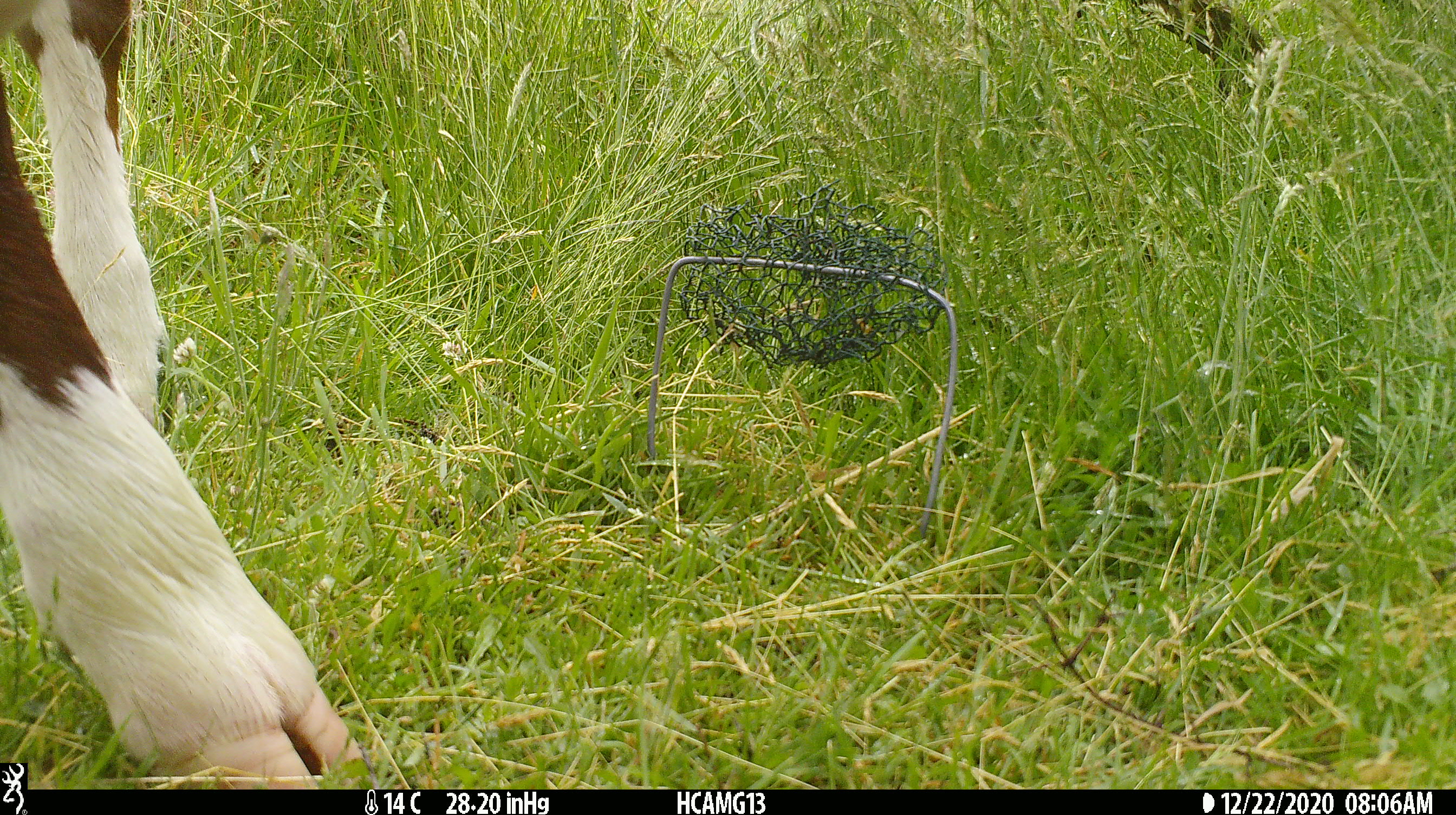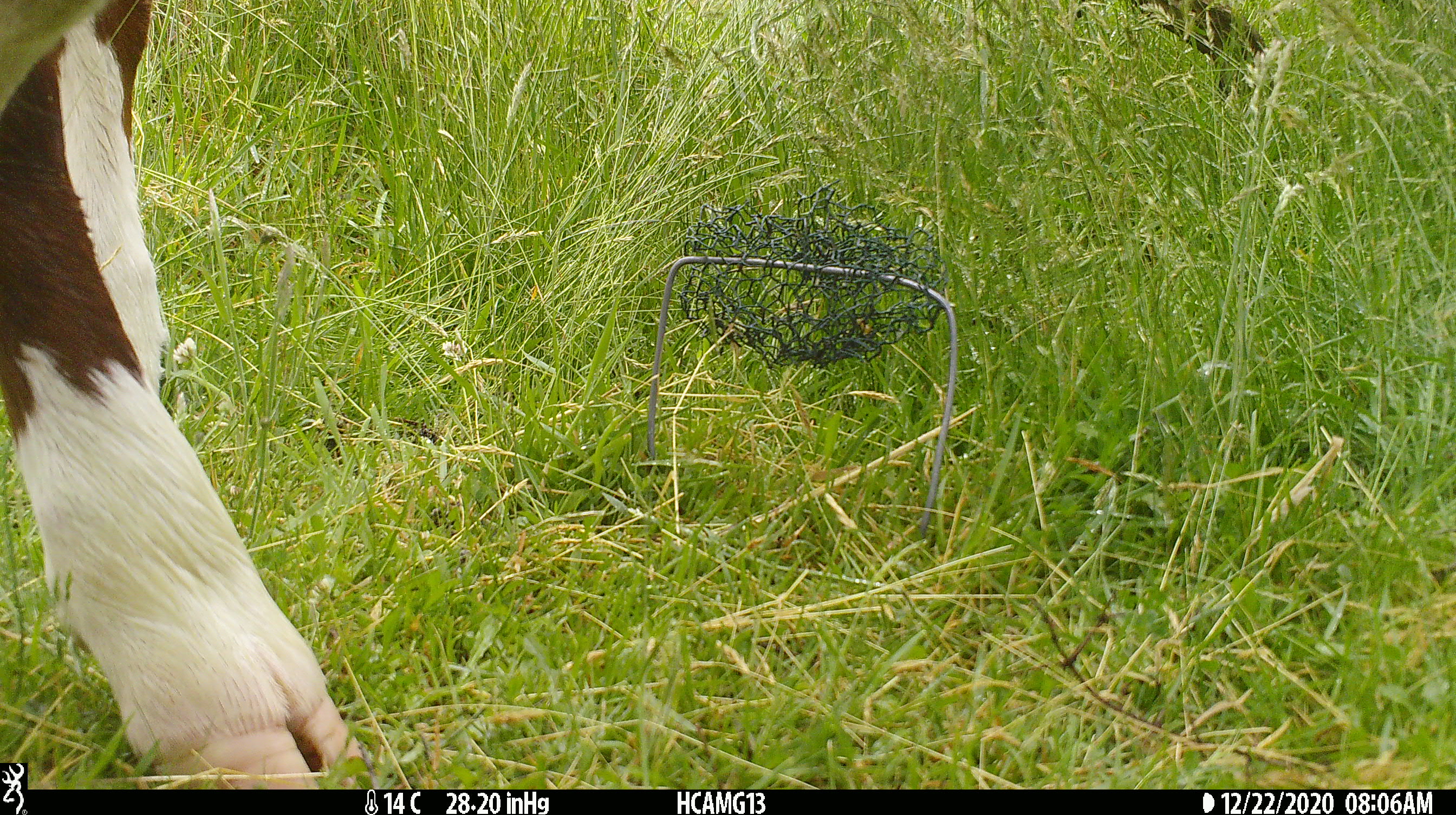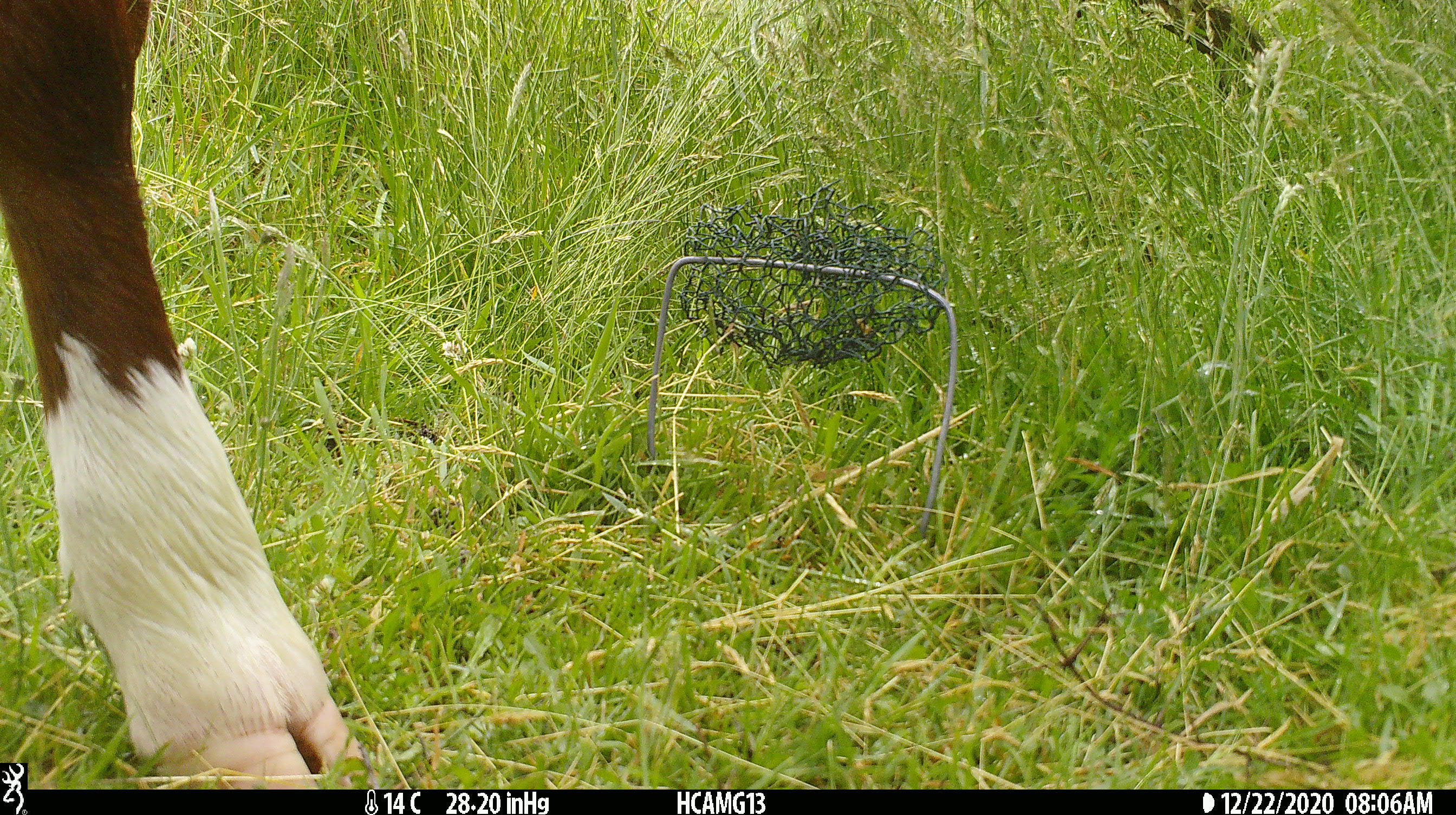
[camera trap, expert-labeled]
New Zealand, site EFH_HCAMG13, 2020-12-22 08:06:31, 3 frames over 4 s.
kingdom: Animalia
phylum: Chordata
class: Mammalia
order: Artiodactyla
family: Bovidae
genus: Bos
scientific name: Bos taurus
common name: domestic cow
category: cow